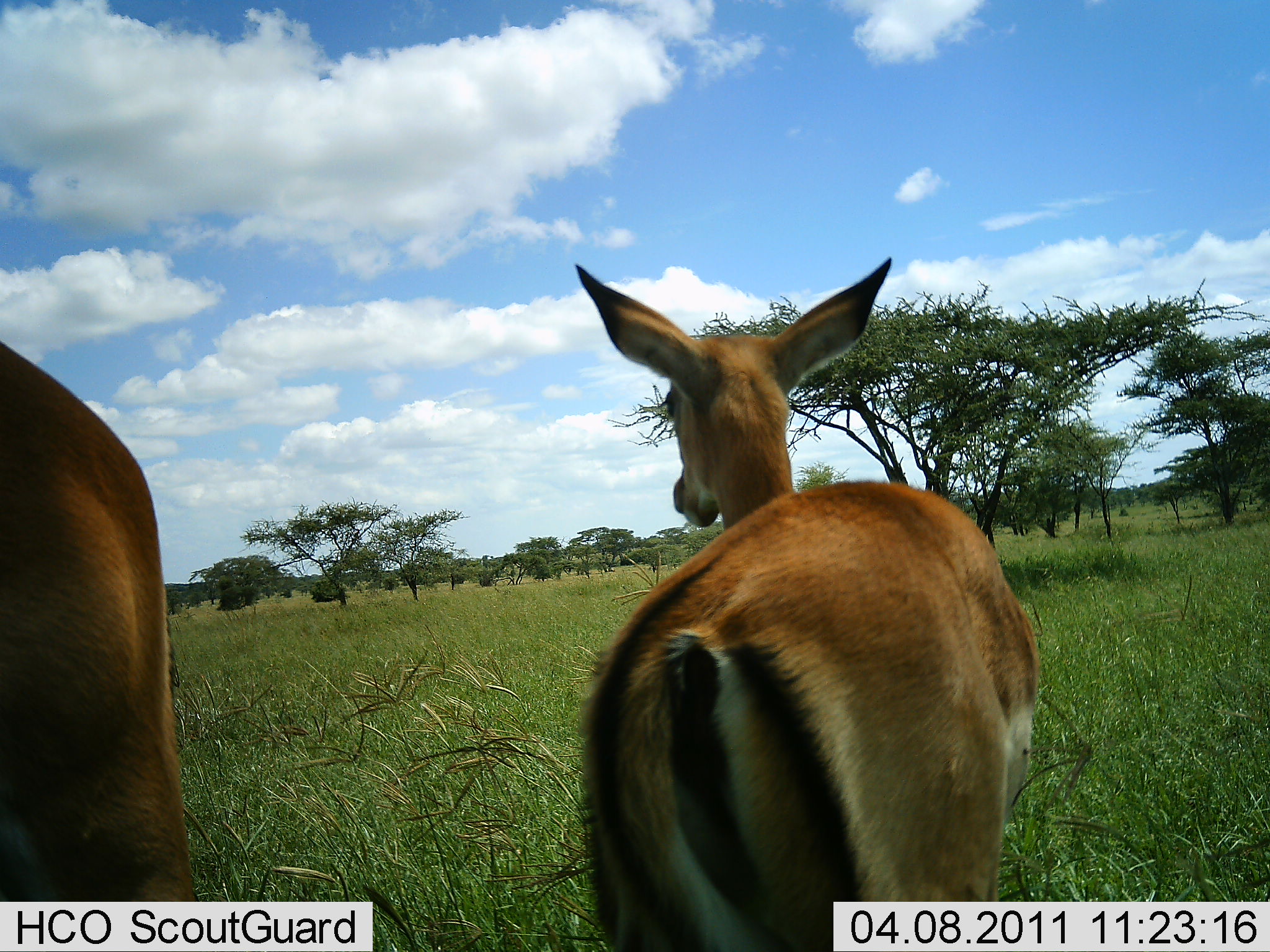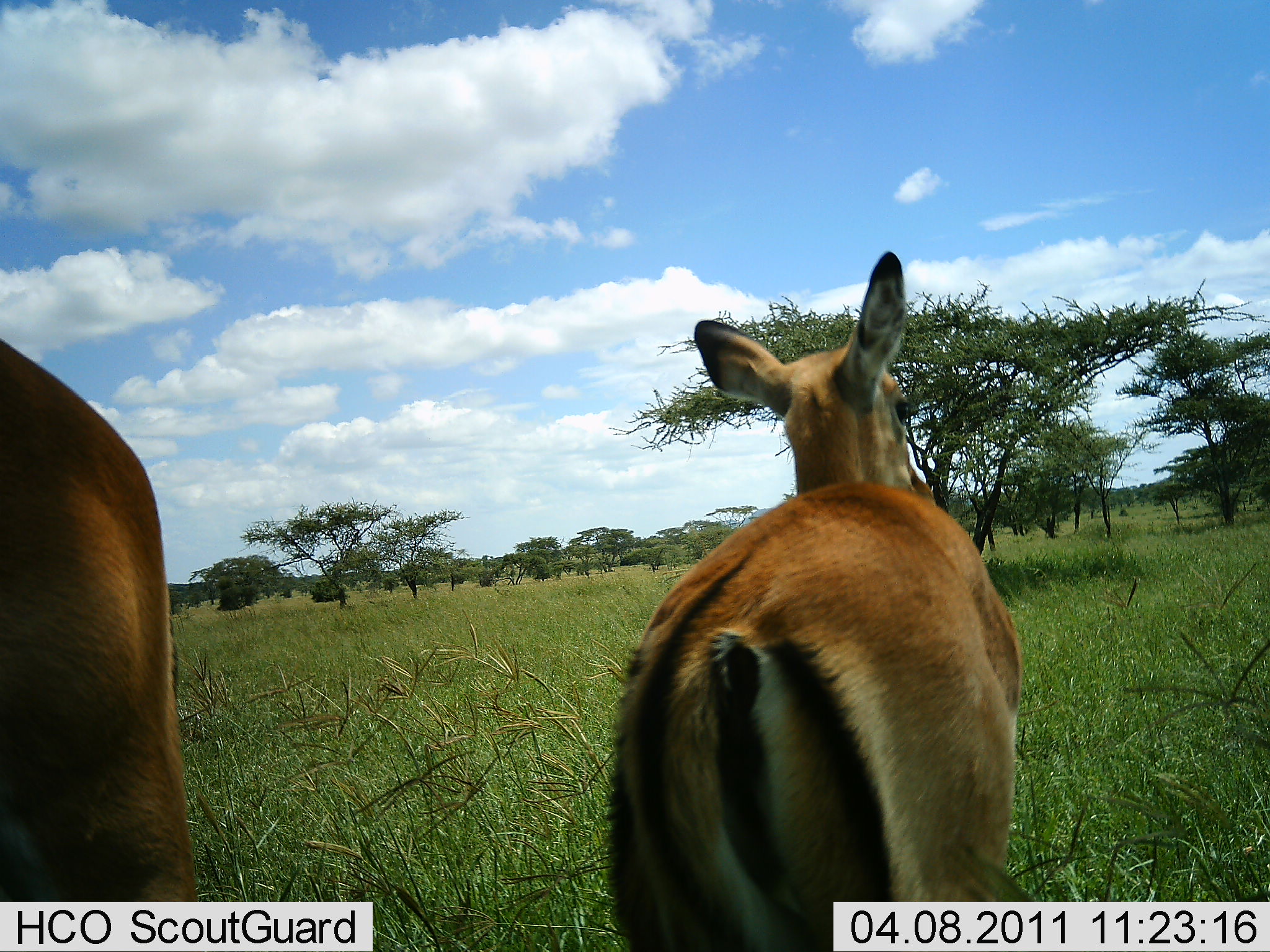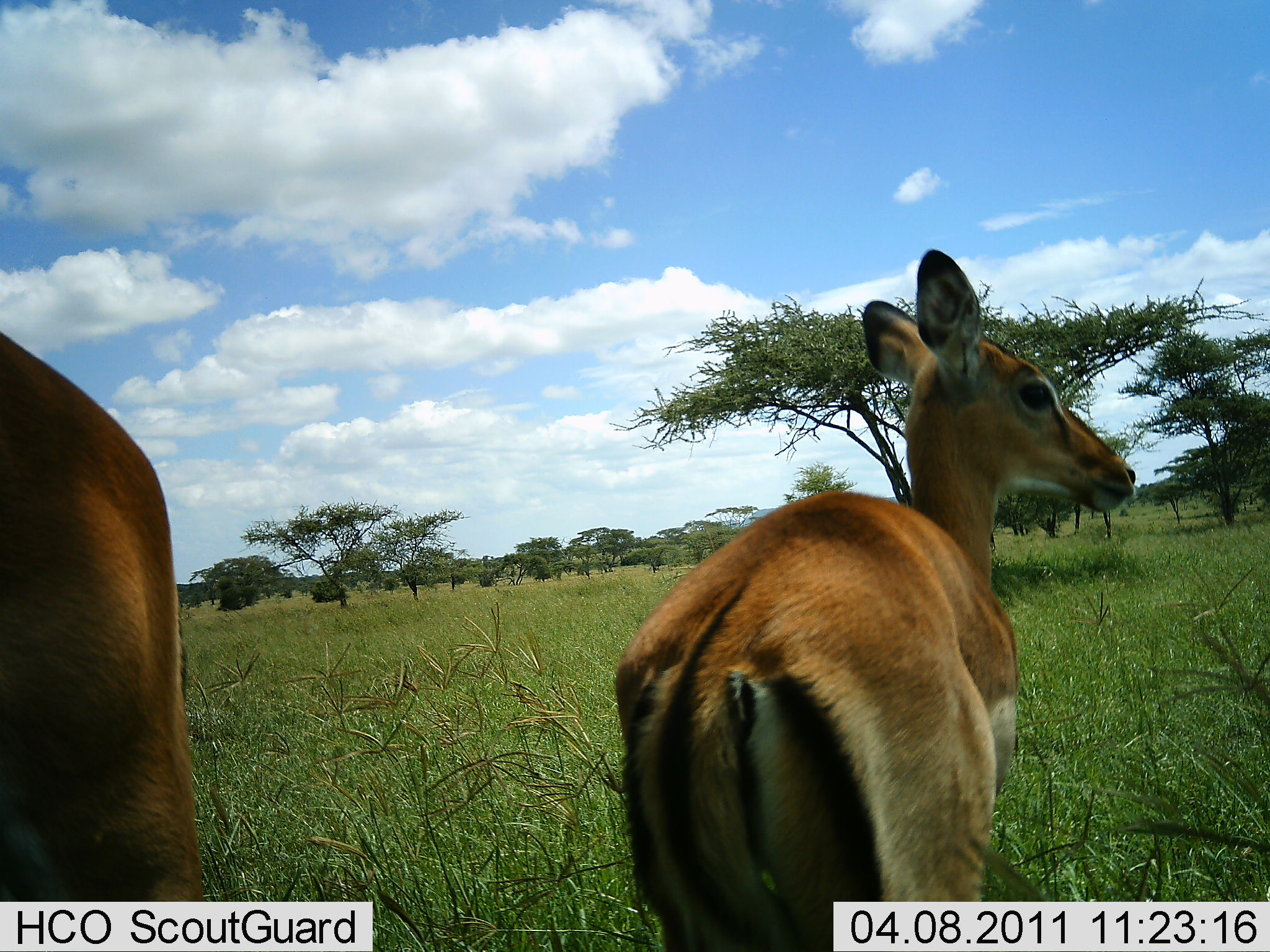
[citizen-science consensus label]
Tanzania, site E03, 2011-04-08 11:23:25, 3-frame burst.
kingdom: Animalia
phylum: Chordata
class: Mammalia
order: Artiodactyla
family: Bovidae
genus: Aepyceros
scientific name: Aepyceros melampus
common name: impala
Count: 2.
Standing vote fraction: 100%.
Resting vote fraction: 0%.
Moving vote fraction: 0%.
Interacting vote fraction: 0%.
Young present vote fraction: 33%.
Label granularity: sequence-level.